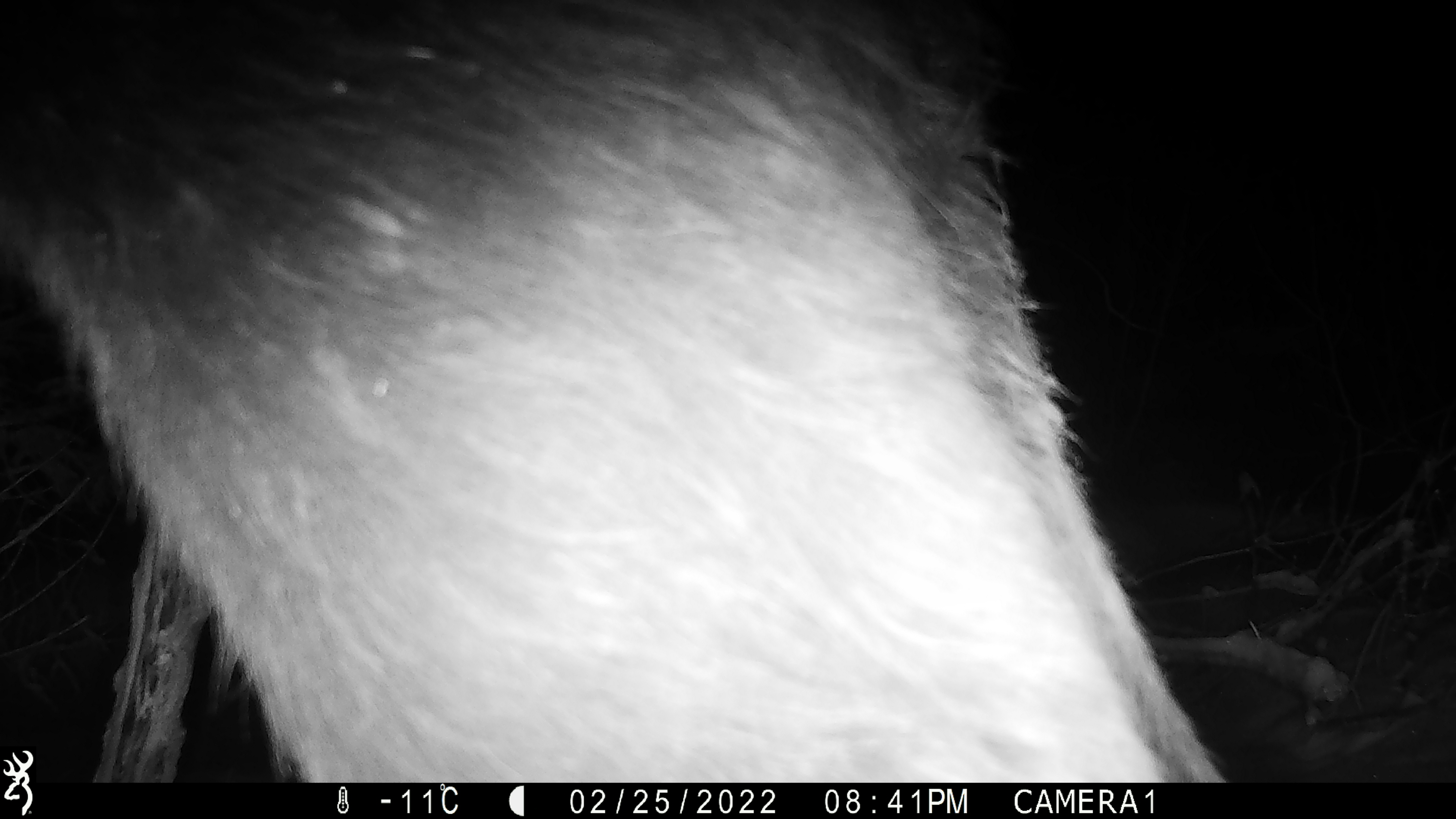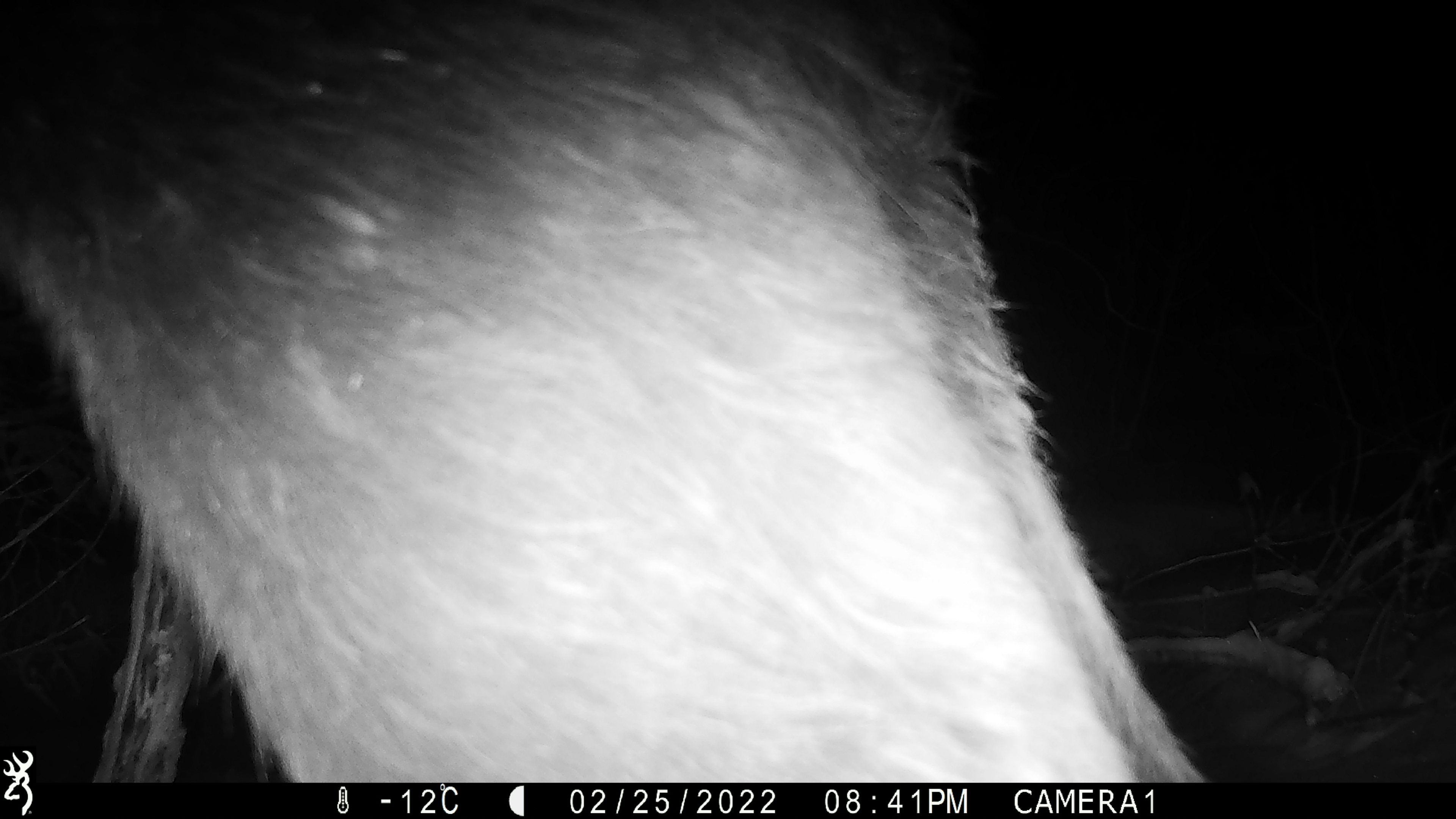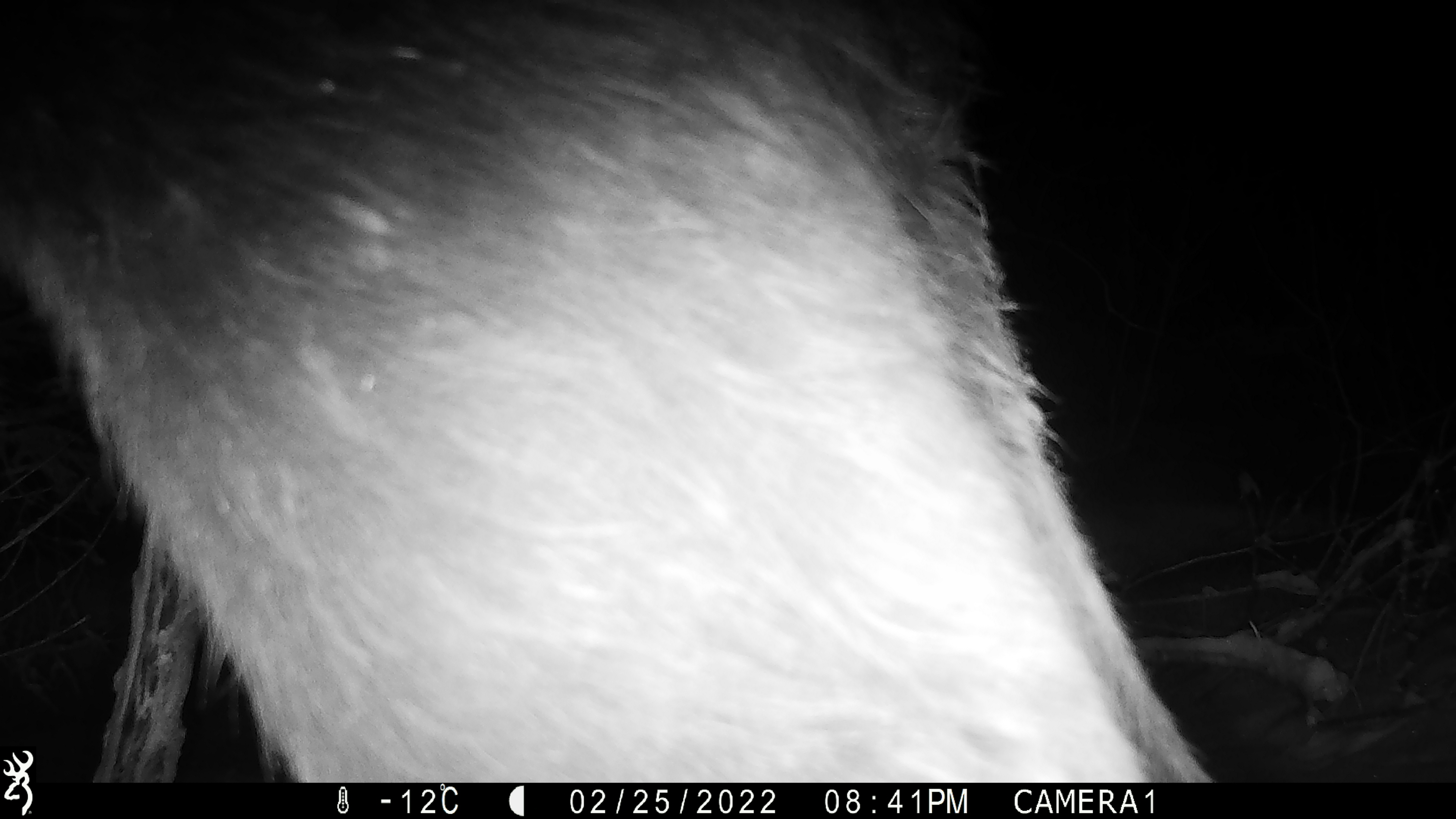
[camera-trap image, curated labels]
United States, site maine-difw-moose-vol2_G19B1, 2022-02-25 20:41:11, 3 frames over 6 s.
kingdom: Animalia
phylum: Chordata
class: Mammalia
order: Artiodactyla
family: Cervidae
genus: Alces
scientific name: Alces alces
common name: moose